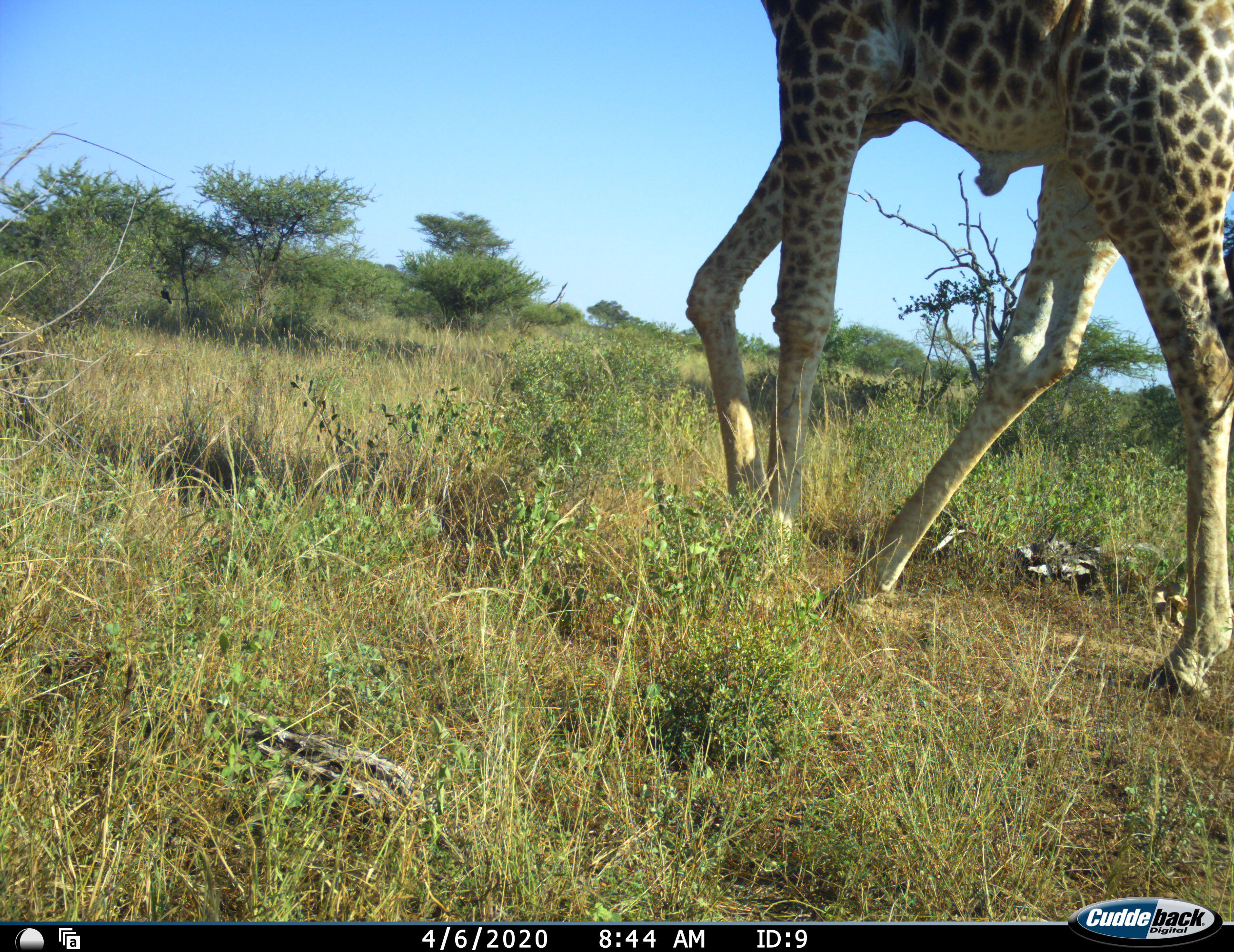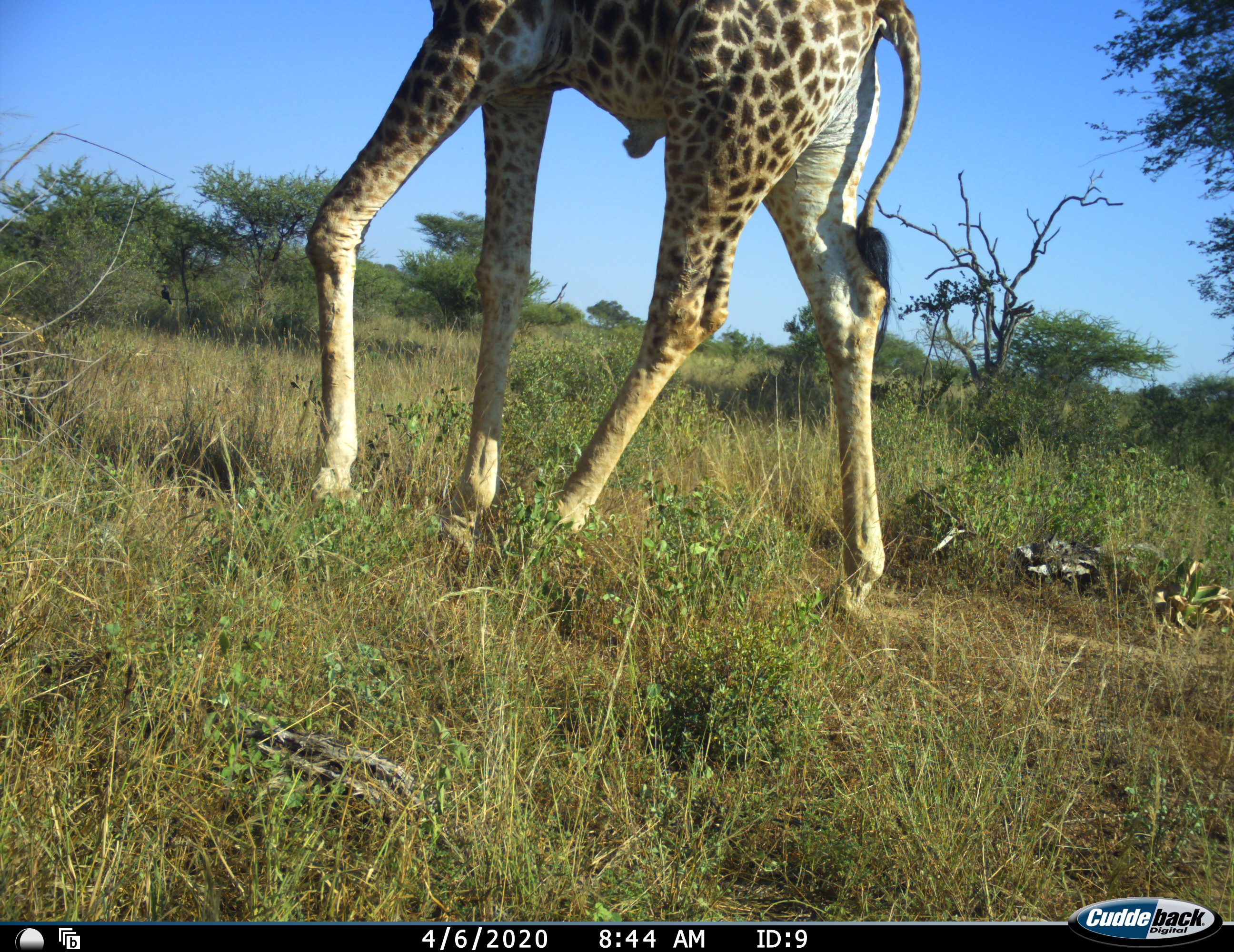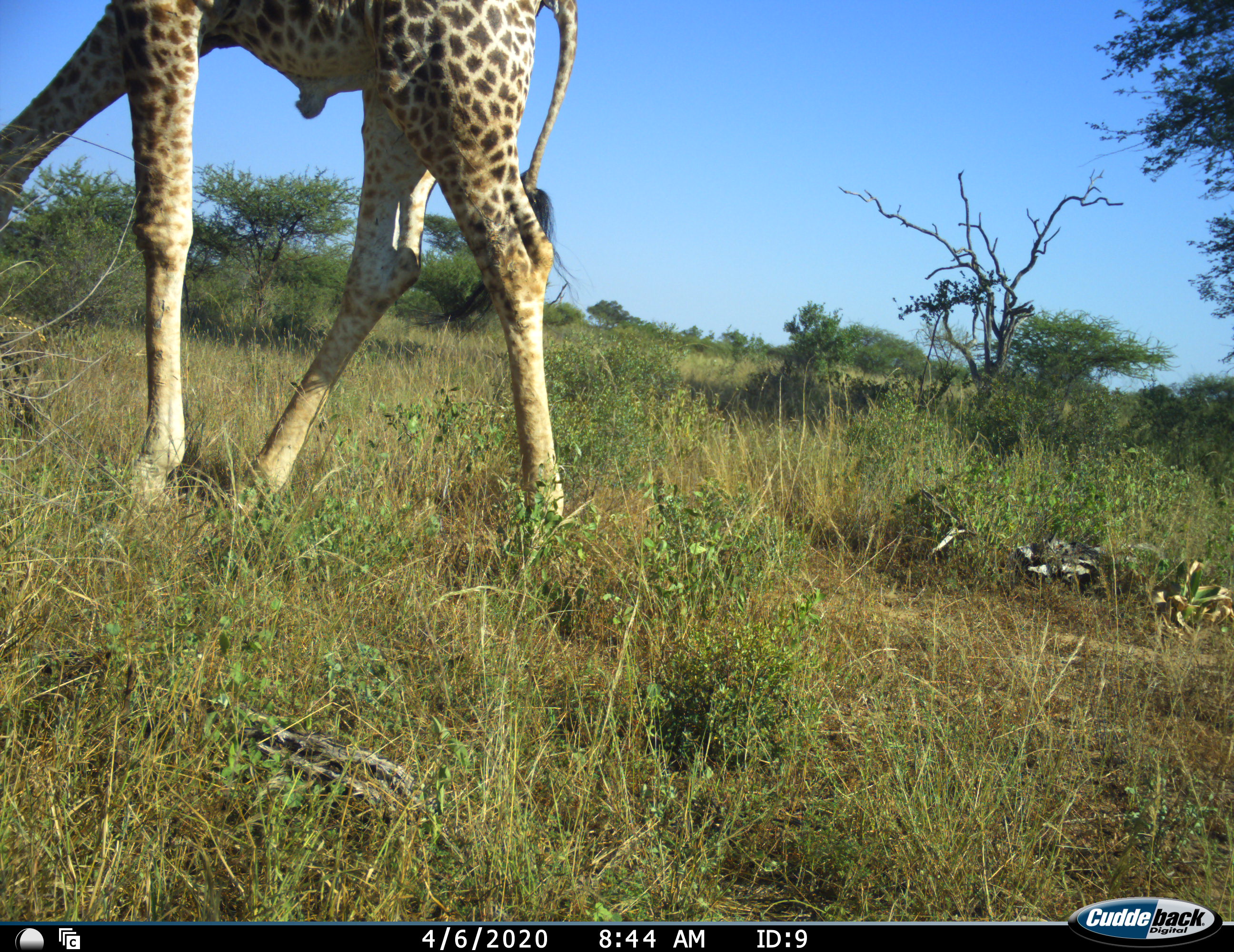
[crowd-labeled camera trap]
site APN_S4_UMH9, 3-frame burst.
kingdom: Animalia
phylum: Chordata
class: Mammalia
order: Artiodactyla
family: Giraffidae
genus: Giraffa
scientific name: Giraffa camelopardalis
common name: giraffe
Giraffe (Giraffa camelopardalis), count 1. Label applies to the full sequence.